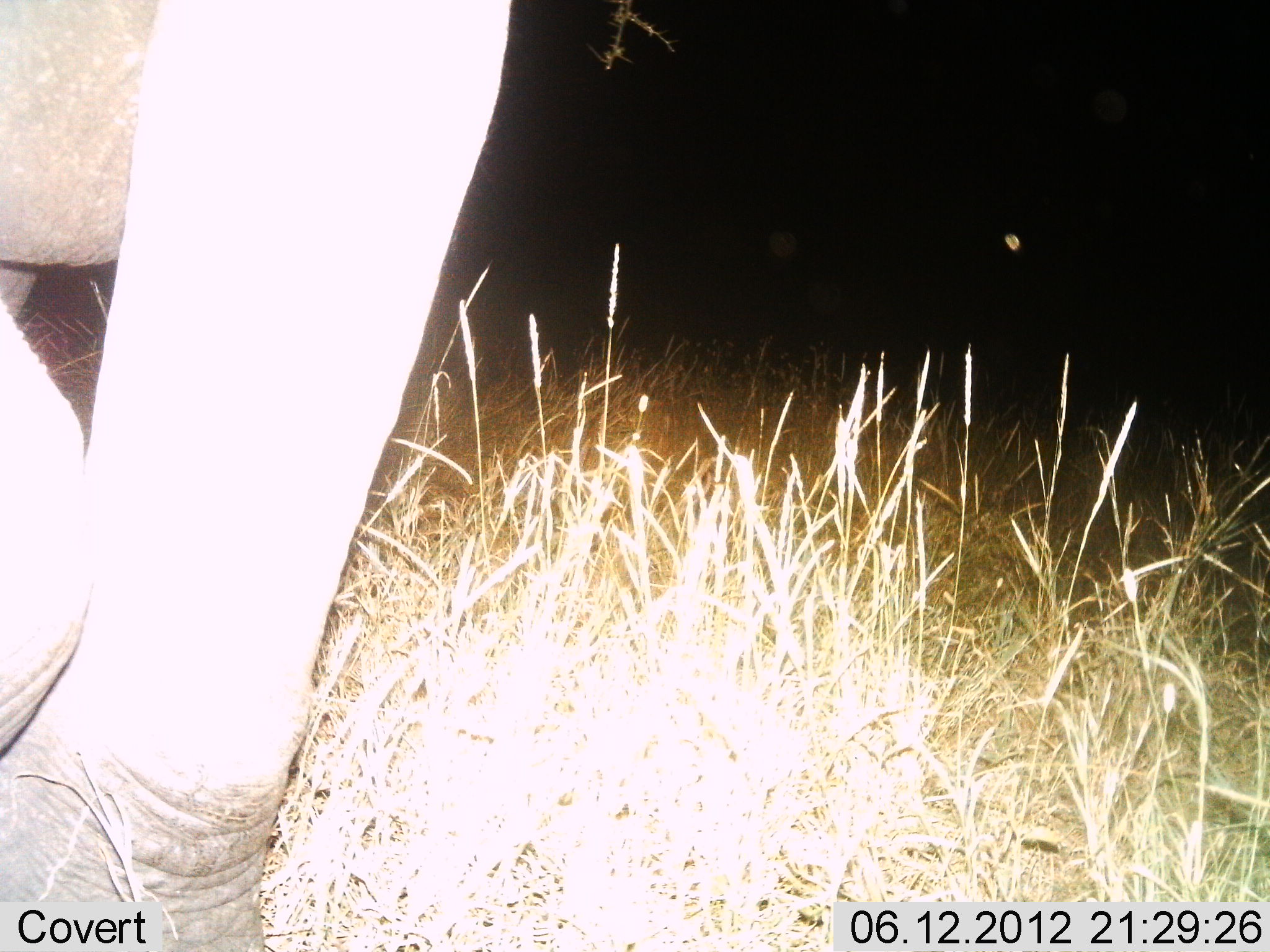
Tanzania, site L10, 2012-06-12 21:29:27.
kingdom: Animalia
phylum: Chordata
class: Mammalia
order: Proboscidea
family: Elephantidae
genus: Loxodonta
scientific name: Loxodonta africana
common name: african bush elephant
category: elephant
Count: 1.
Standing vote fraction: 80%.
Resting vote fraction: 0%.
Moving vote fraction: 20%.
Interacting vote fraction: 0%.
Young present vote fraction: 0%.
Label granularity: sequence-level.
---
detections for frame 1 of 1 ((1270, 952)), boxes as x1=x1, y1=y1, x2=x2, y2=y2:
animal: x1=0, y1=0, x2=512, y2=952